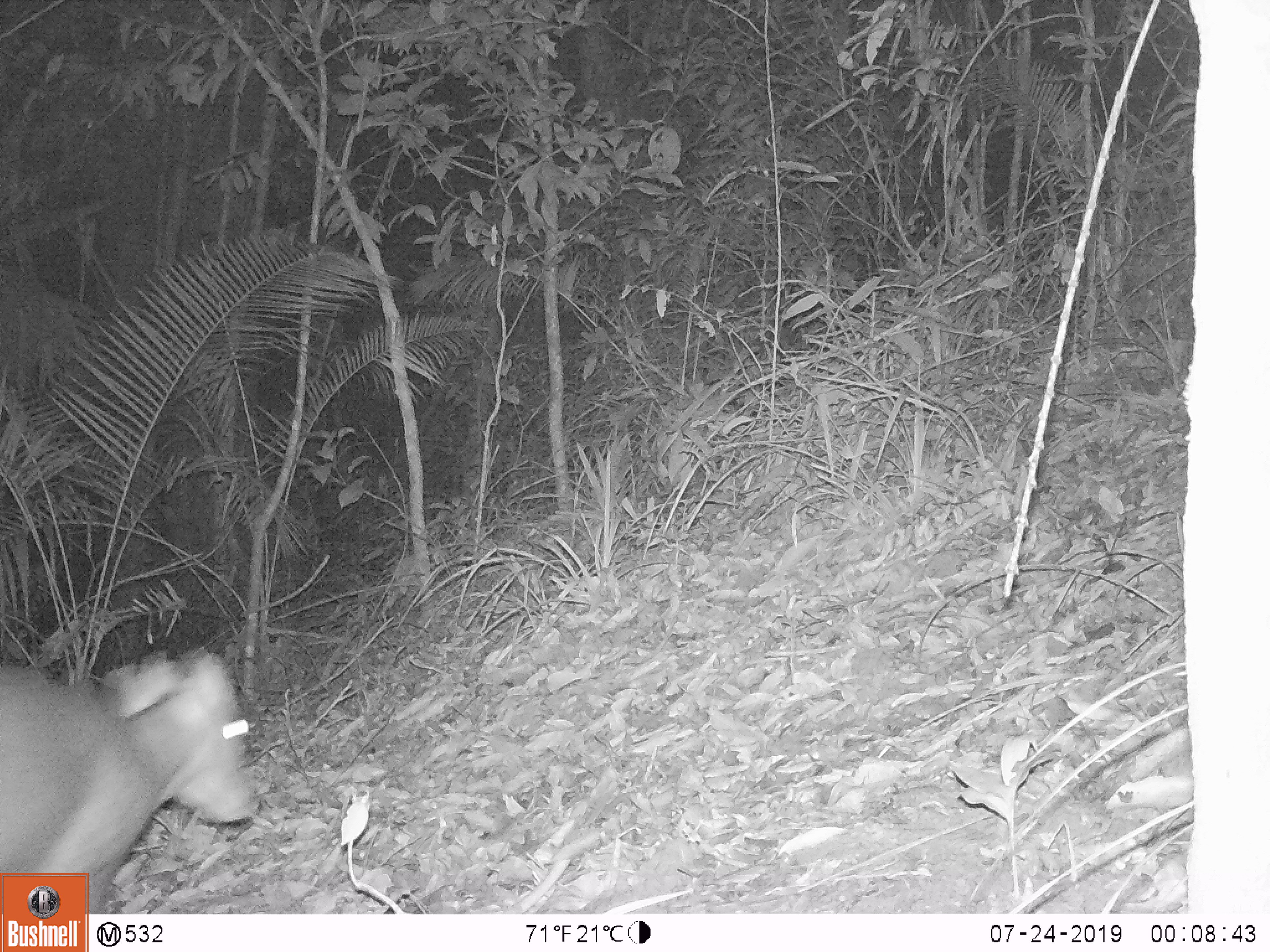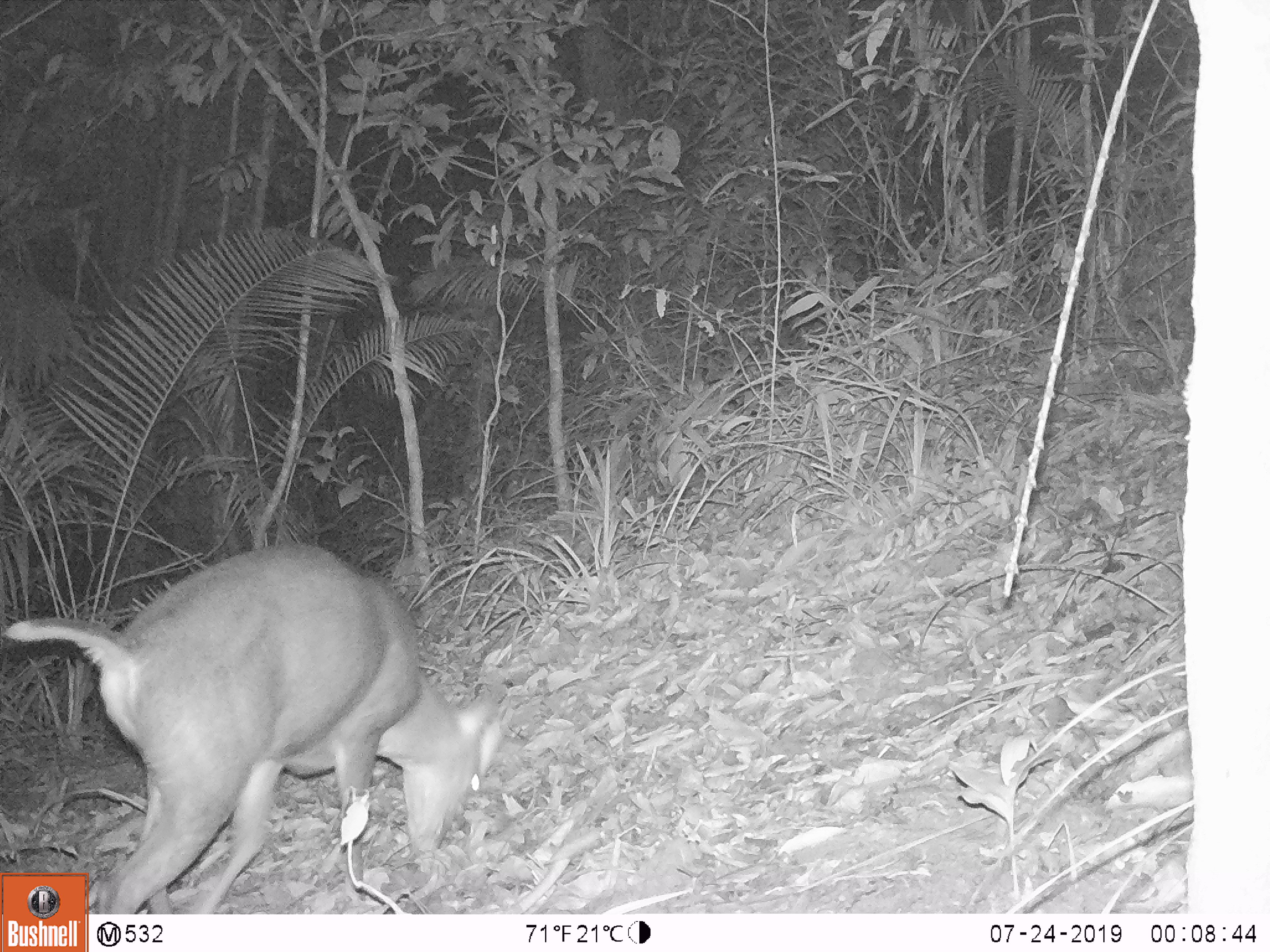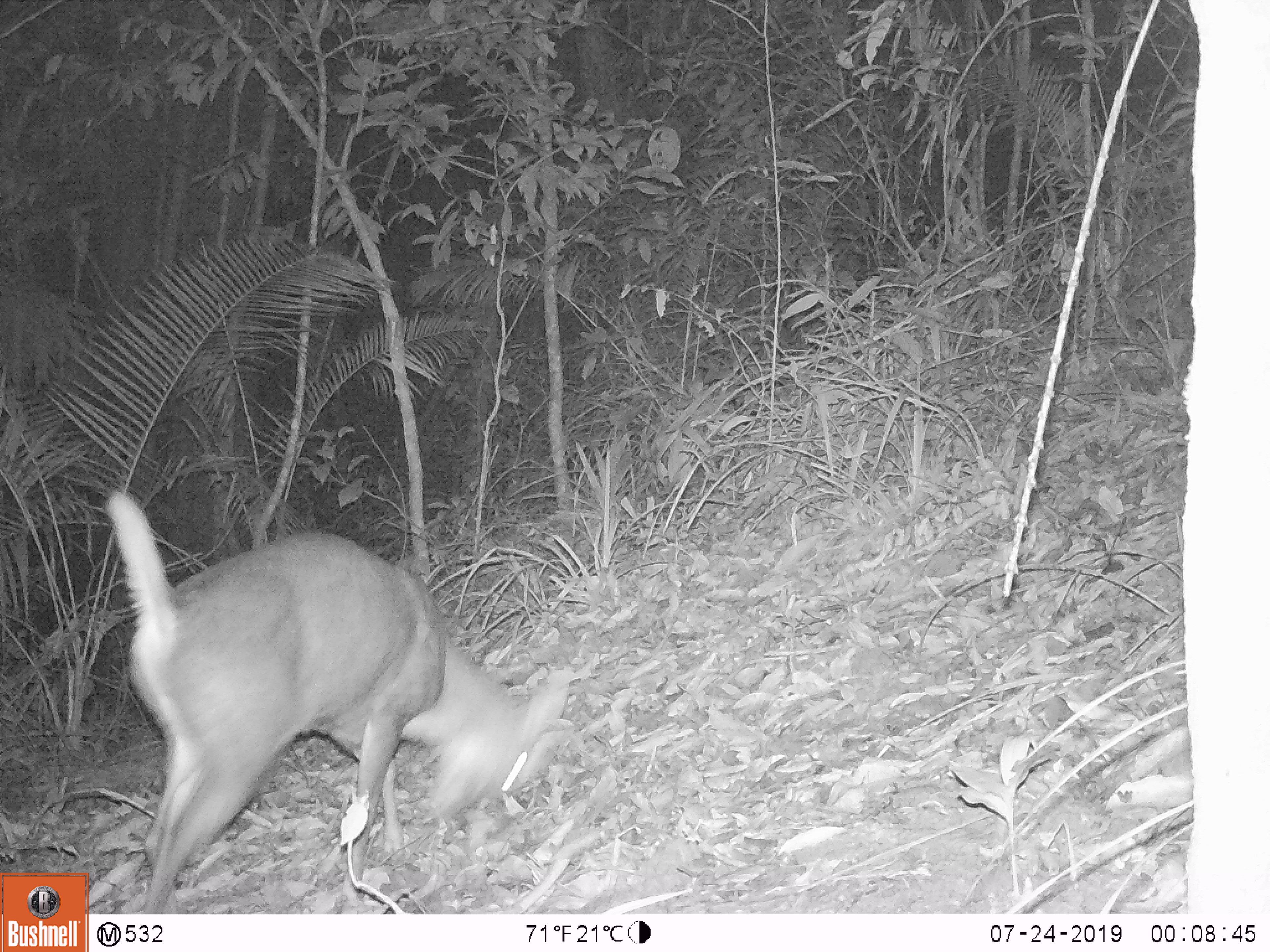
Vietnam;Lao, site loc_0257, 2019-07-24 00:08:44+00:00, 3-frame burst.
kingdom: Animalia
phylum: Chordata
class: Mammalia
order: Artiodactyla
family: Cervidae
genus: Muntiacus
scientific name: Muntiacus rooseveltorum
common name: roosevelt's muntjac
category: roosevelts muntjac group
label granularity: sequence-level